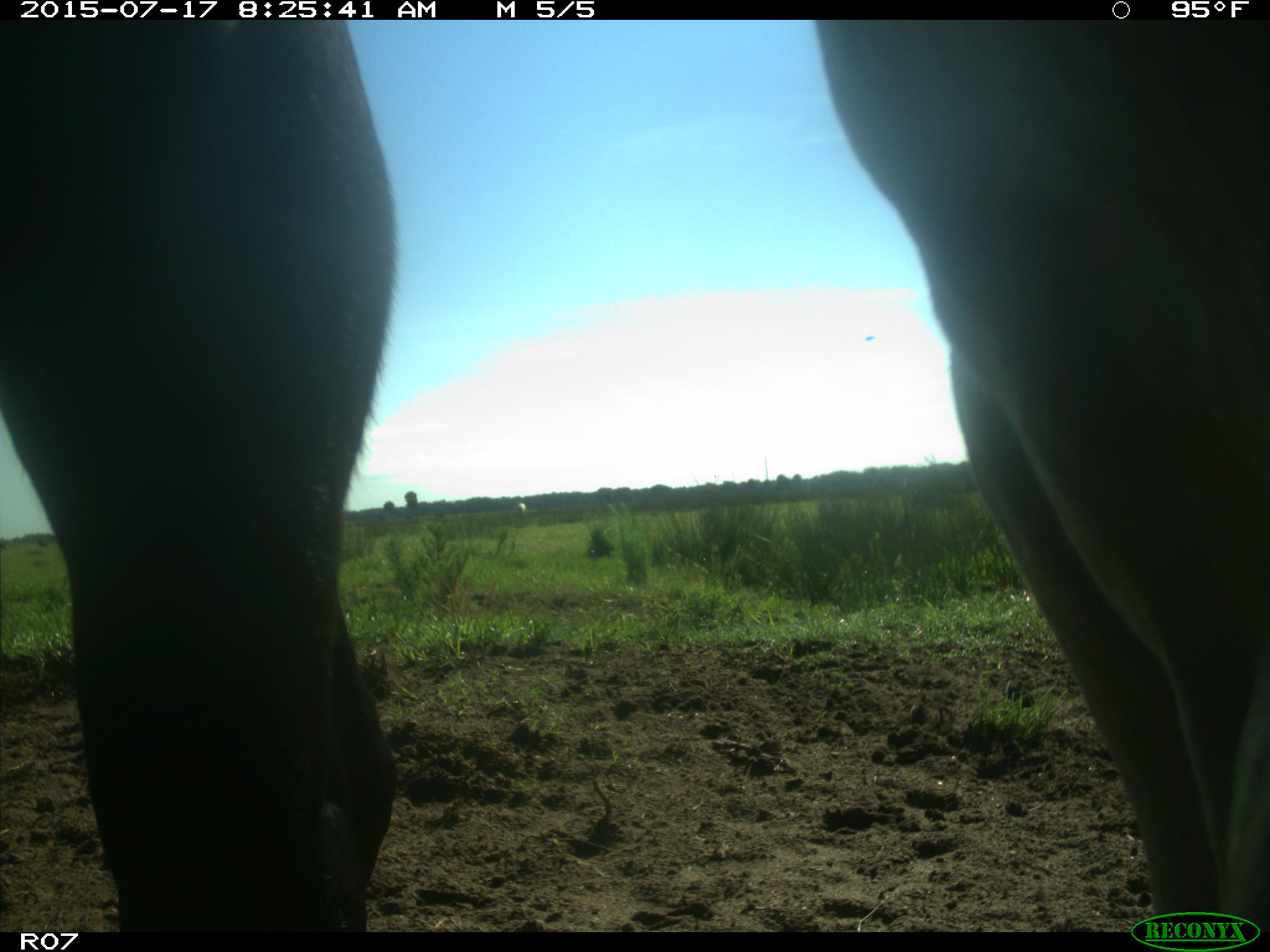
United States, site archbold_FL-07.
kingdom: Animalia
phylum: Chordata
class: Mammalia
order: Artiodactyla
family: Bovidae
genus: Bos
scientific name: Bos taurus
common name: domestic cow